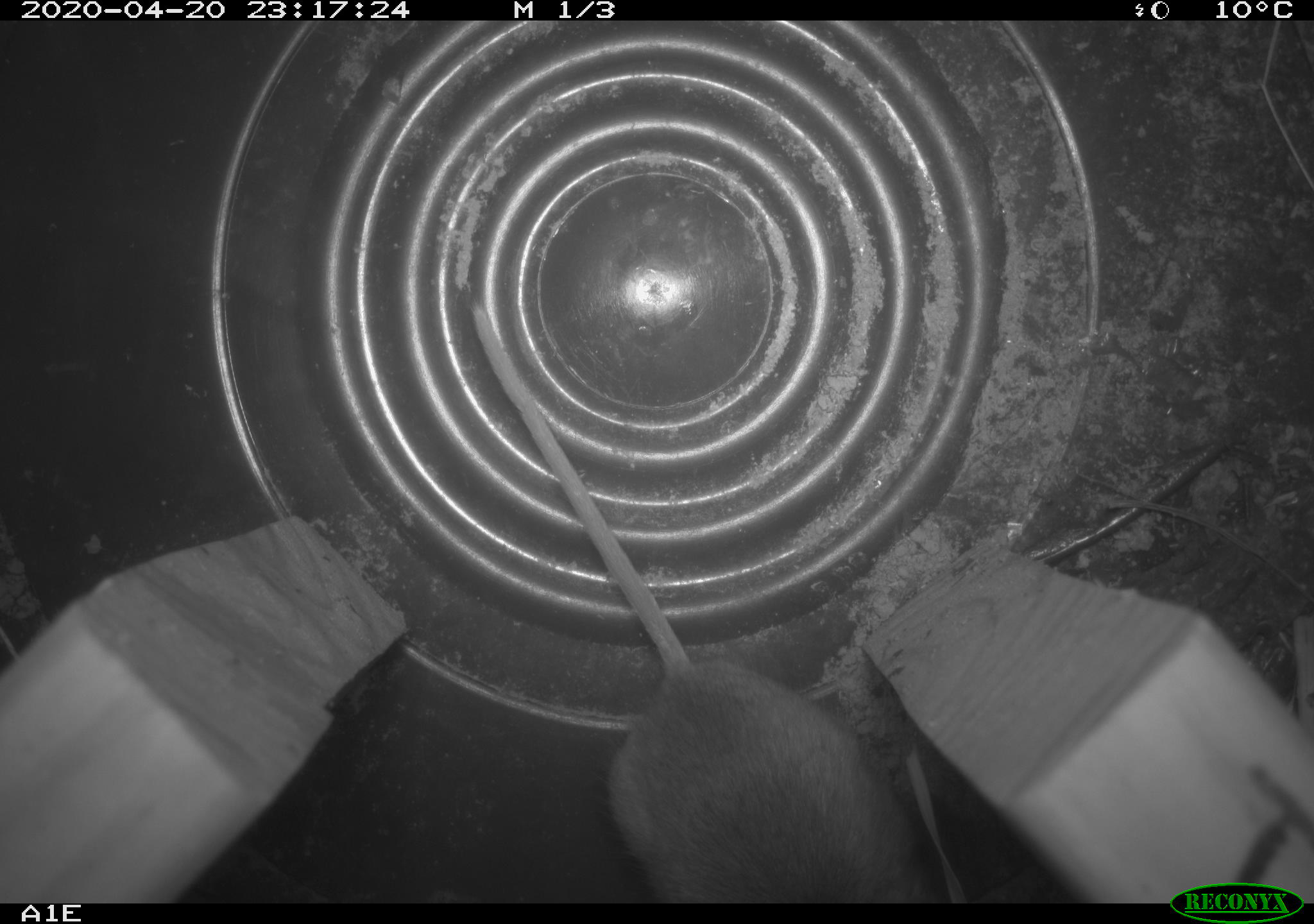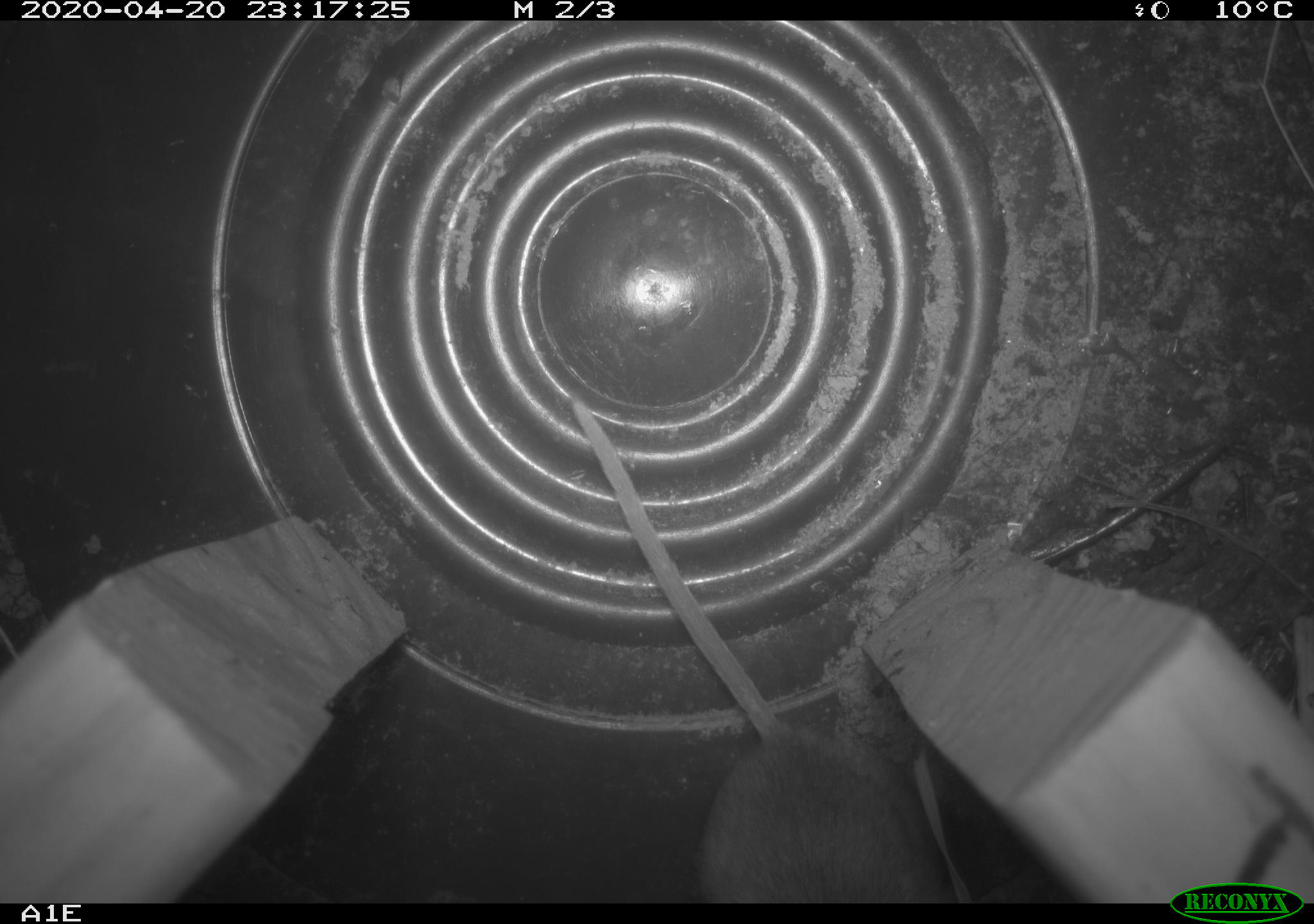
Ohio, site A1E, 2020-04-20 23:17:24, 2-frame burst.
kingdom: Animalia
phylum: Chordata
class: Mammalia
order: Rodentia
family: Cricetidae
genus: Peromyscus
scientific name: Peromyscus leucopus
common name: white-footed mouse